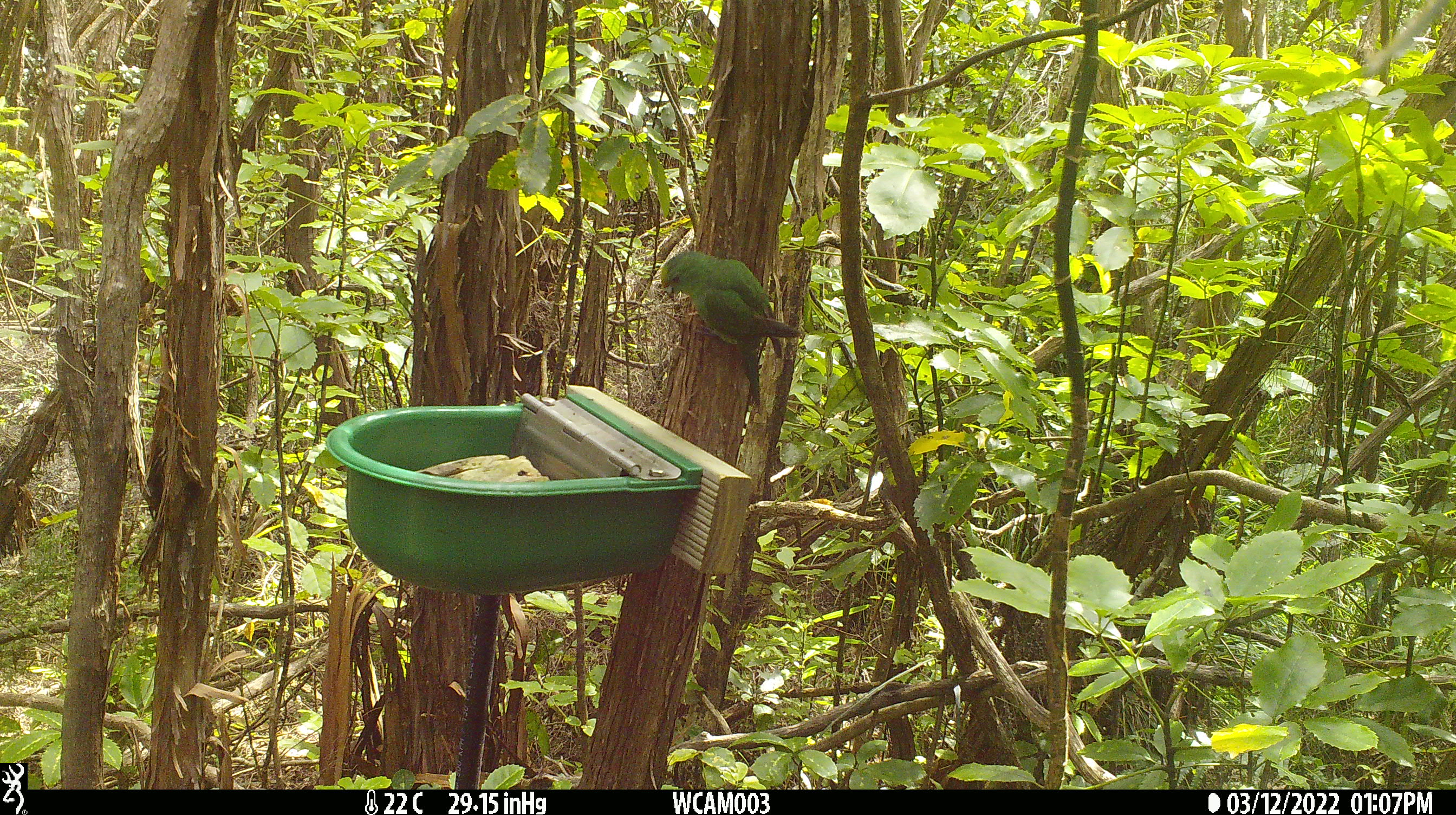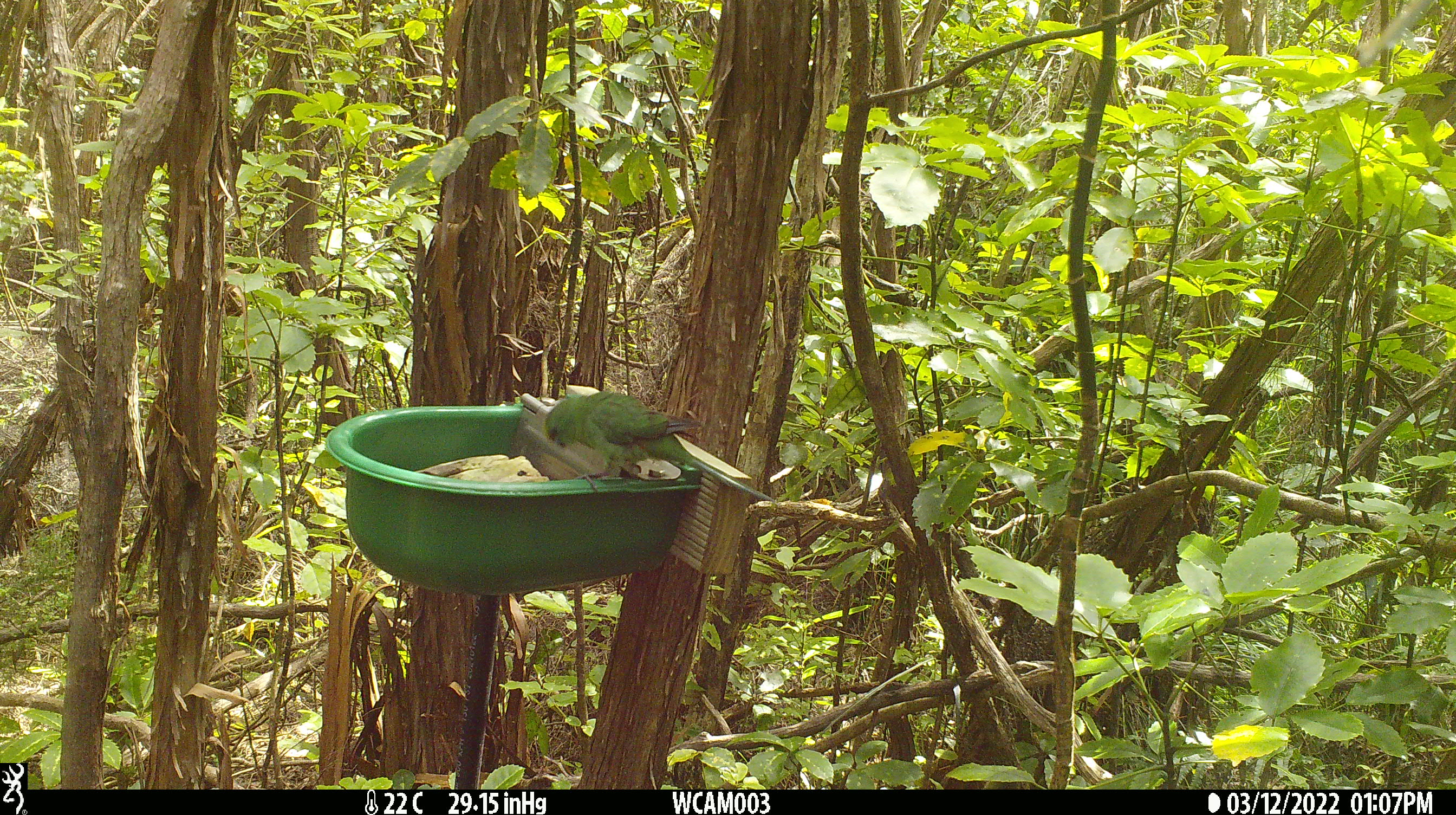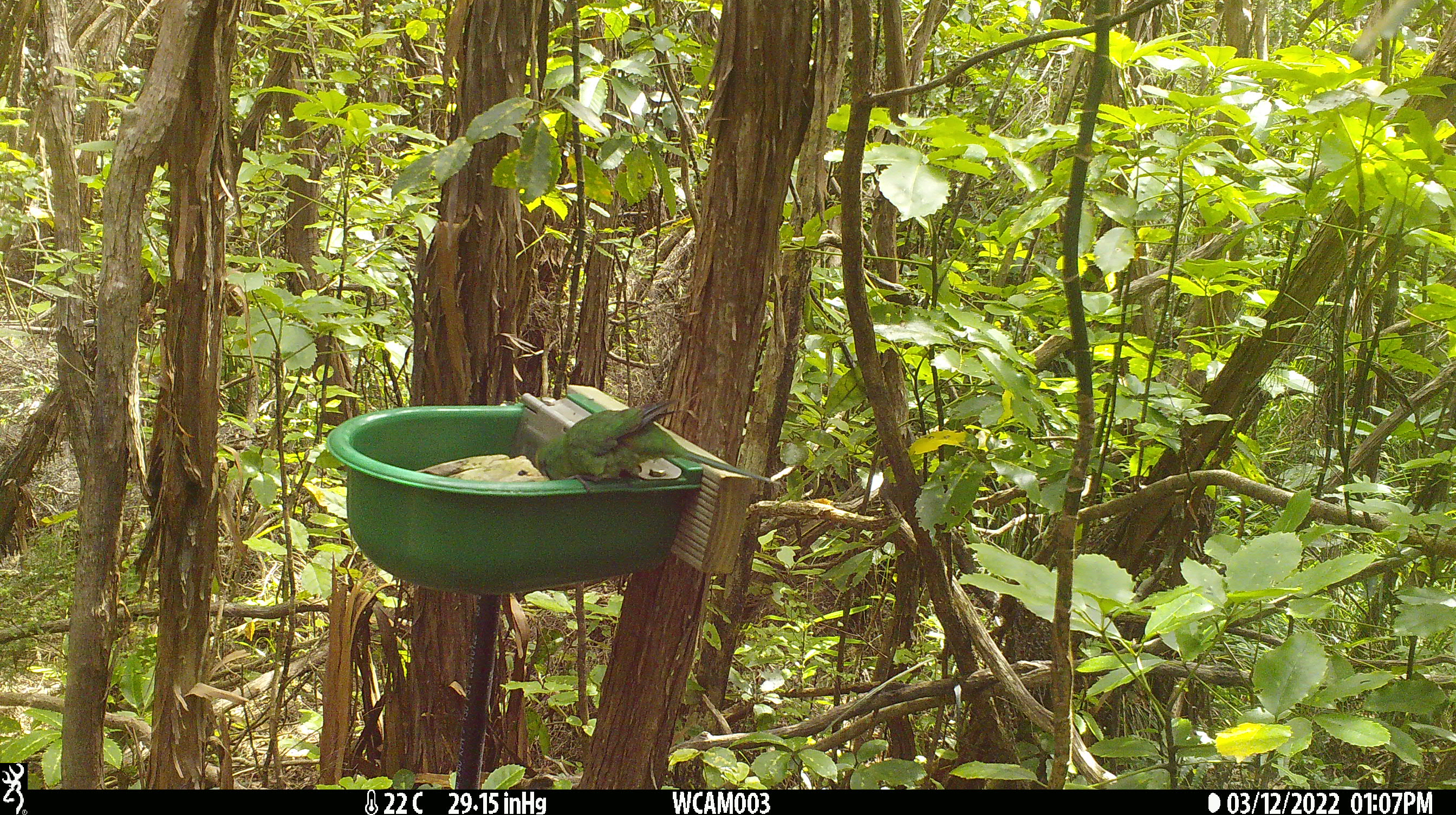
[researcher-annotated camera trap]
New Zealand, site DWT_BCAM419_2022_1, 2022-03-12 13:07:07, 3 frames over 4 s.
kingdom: Animalia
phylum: Chordata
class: Aves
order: Psittaciformes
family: Psittaculidae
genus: Cyanoramphus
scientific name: Cyanoramphus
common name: parakeet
Parakeet (Cyanoramphus).